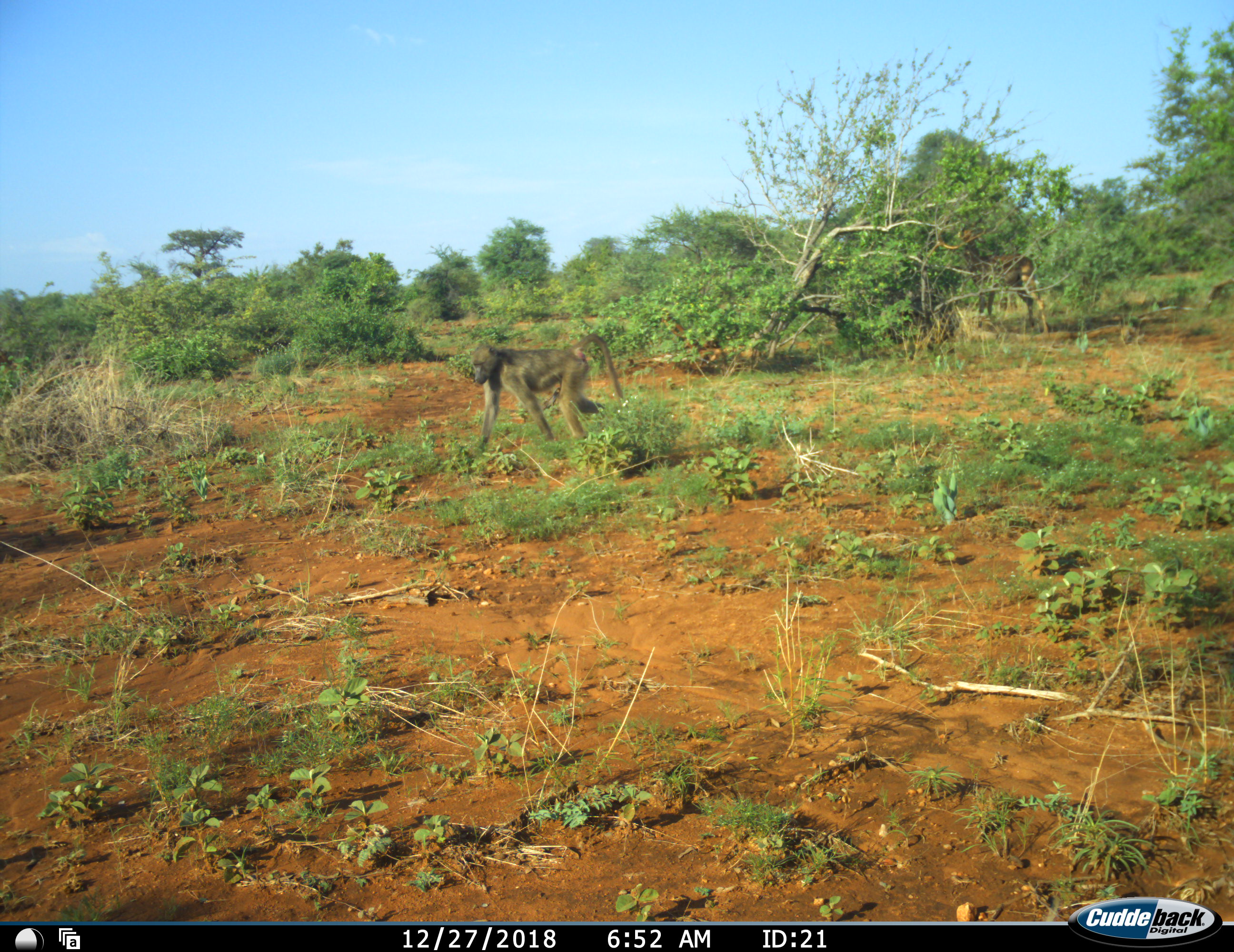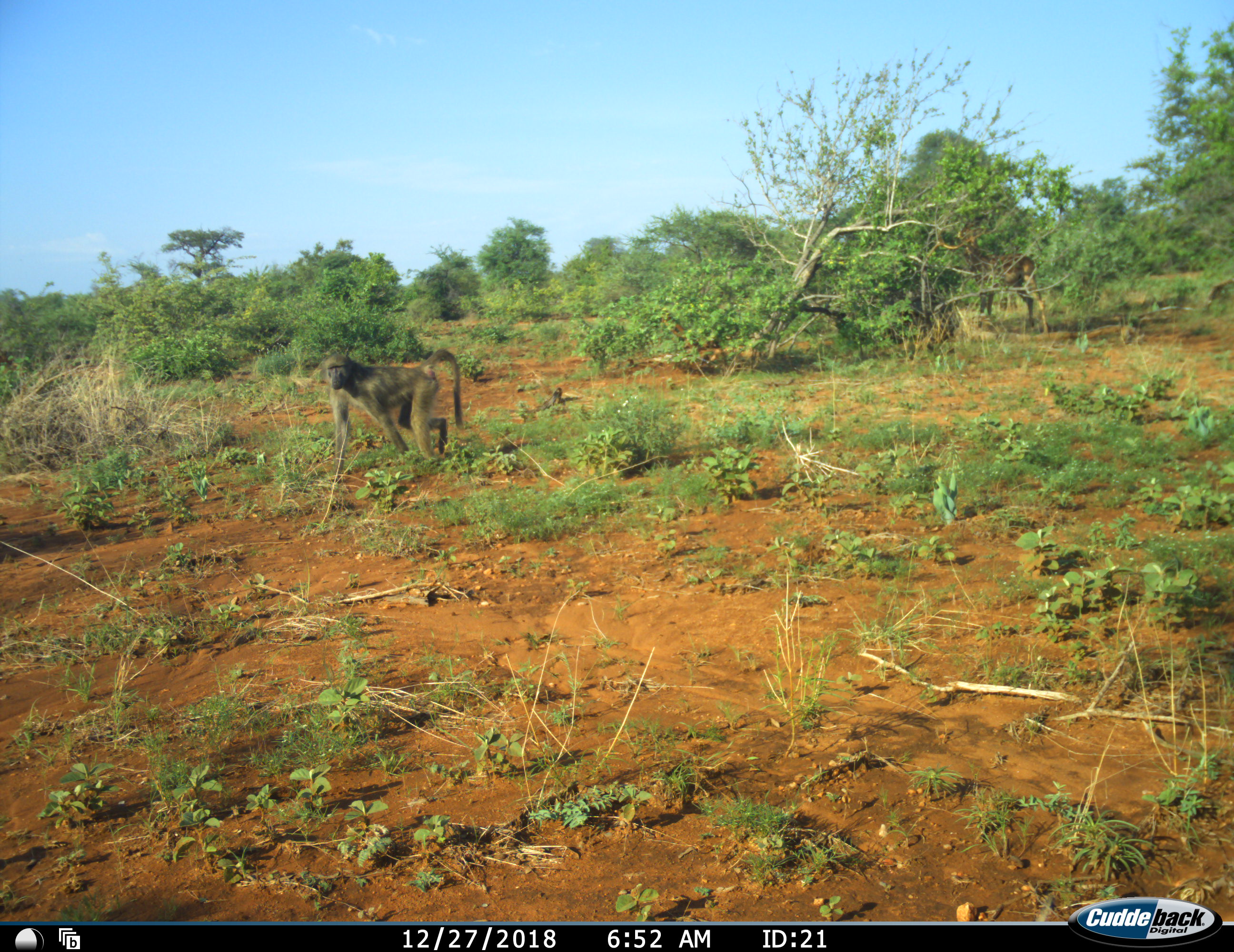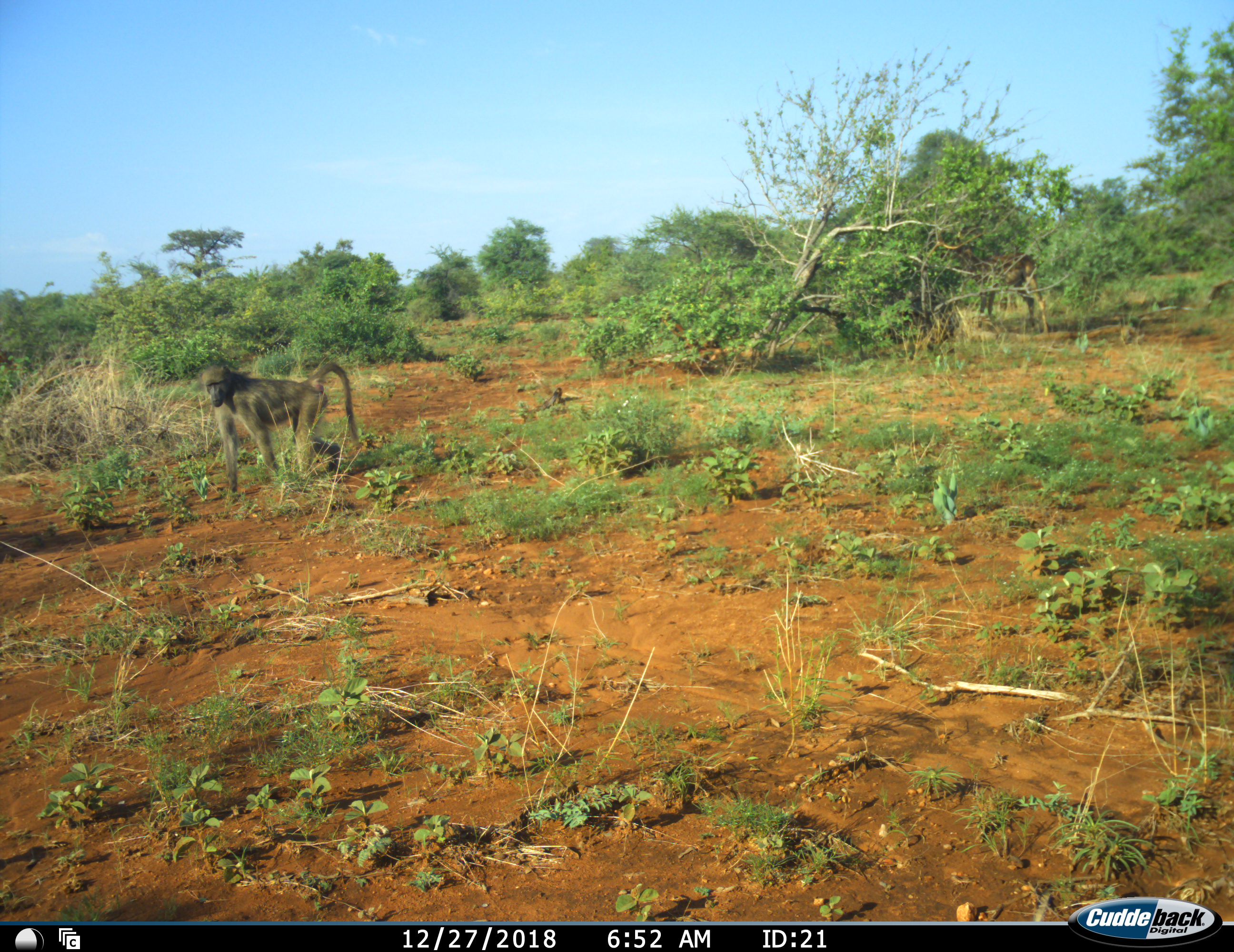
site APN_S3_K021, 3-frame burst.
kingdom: Animalia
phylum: Chordata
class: Mammalia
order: Primates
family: Cercopithecidae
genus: Papio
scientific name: Papio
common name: baboon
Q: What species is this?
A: Baboon (Papio).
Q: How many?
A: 1.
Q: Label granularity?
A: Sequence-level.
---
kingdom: Animalia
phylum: Chordata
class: Mammalia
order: Artiodactyla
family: Bovidae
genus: Aepyceros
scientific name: Aepyceros melampus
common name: impala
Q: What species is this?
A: Impala (Aepyceros melampus).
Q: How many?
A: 1.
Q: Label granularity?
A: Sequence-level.